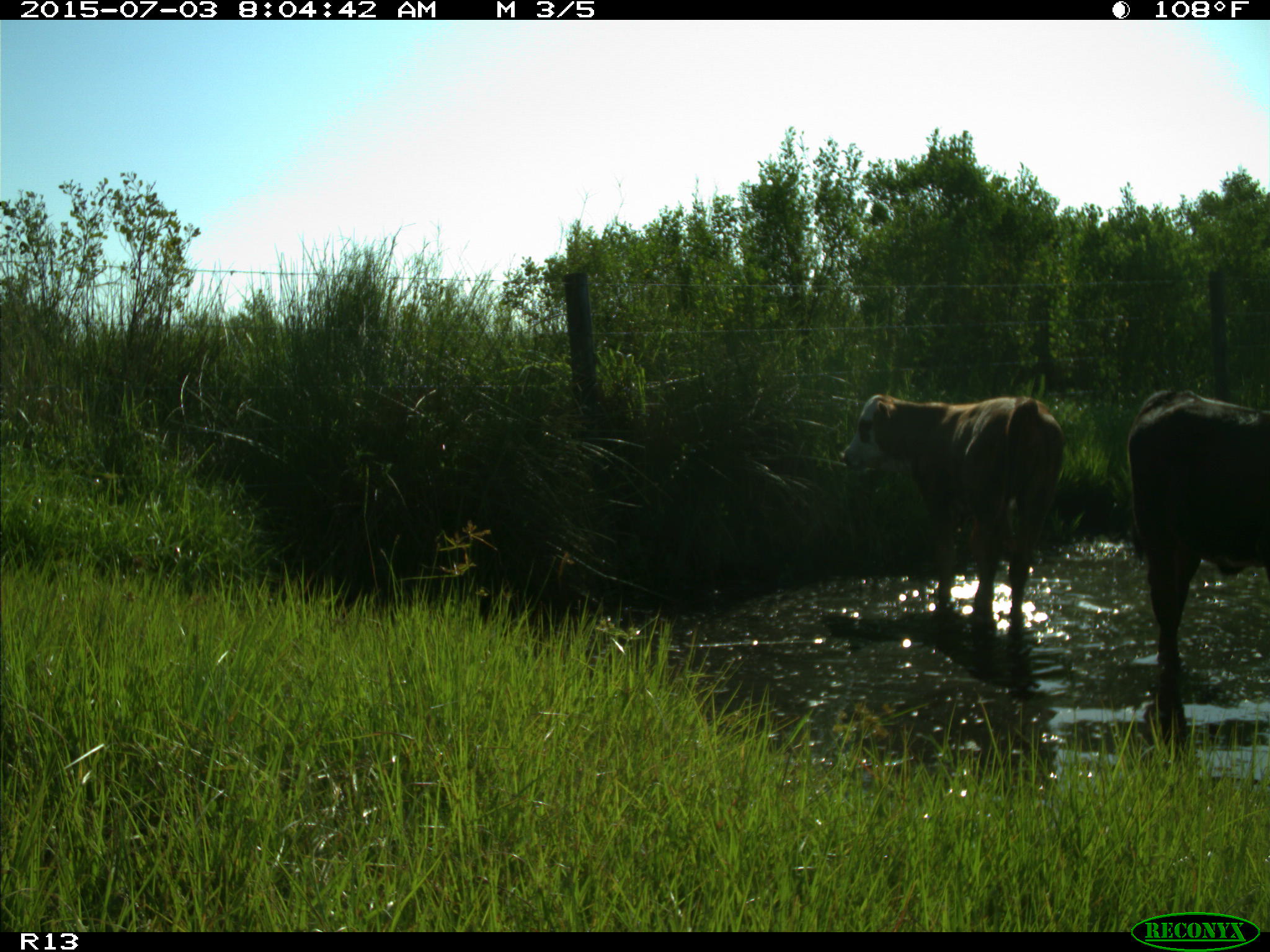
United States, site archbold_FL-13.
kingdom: Animalia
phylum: Chordata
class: Mammalia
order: Artiodactyla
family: Bovidae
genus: Bos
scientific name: Bos taurus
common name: domestic cow